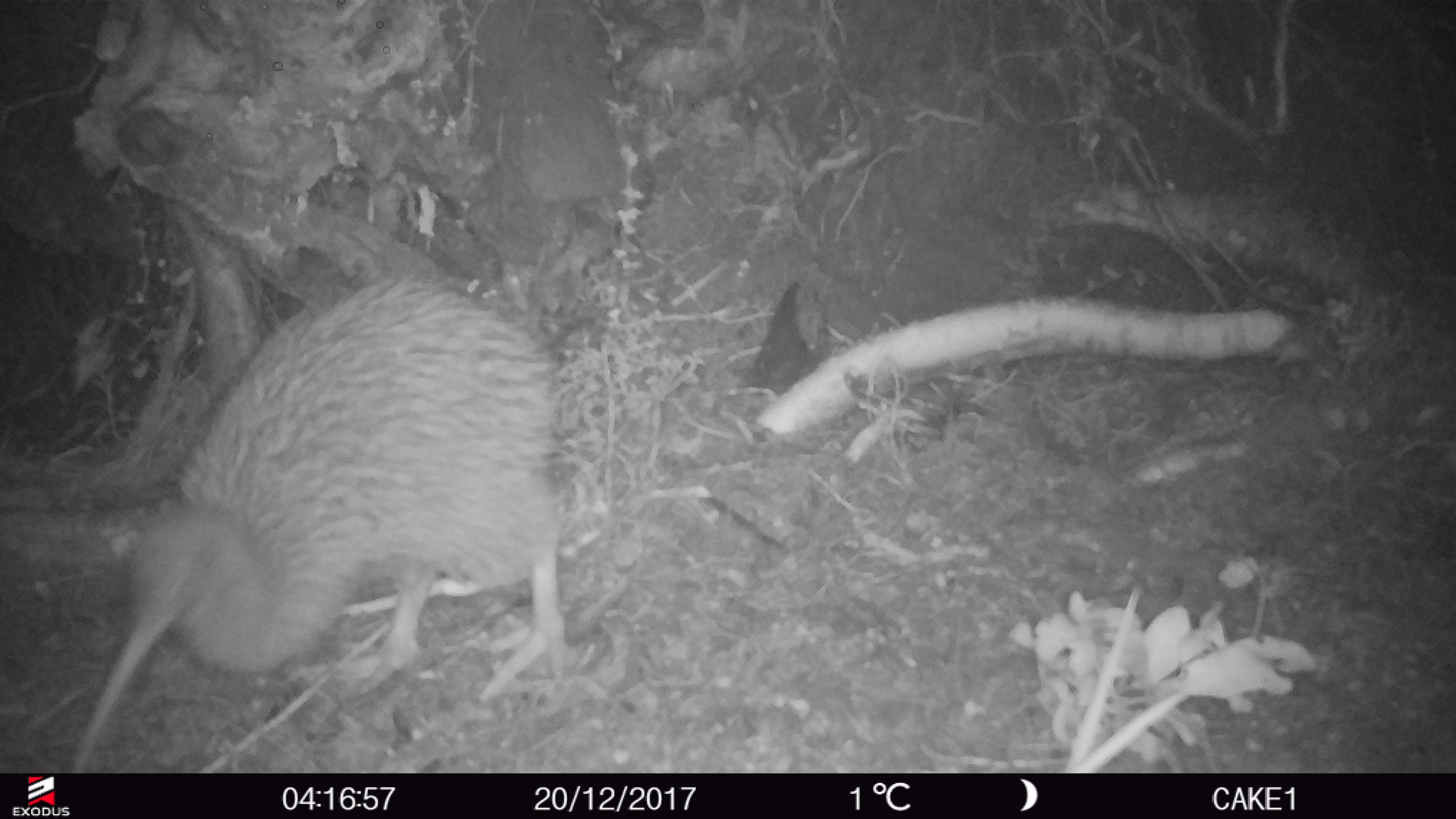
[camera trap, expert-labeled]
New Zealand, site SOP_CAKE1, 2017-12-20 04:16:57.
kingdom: Animalia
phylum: Chordata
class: Aves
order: Apterygiformes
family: Apterygidae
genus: Apteryx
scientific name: Apteryx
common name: kiwi